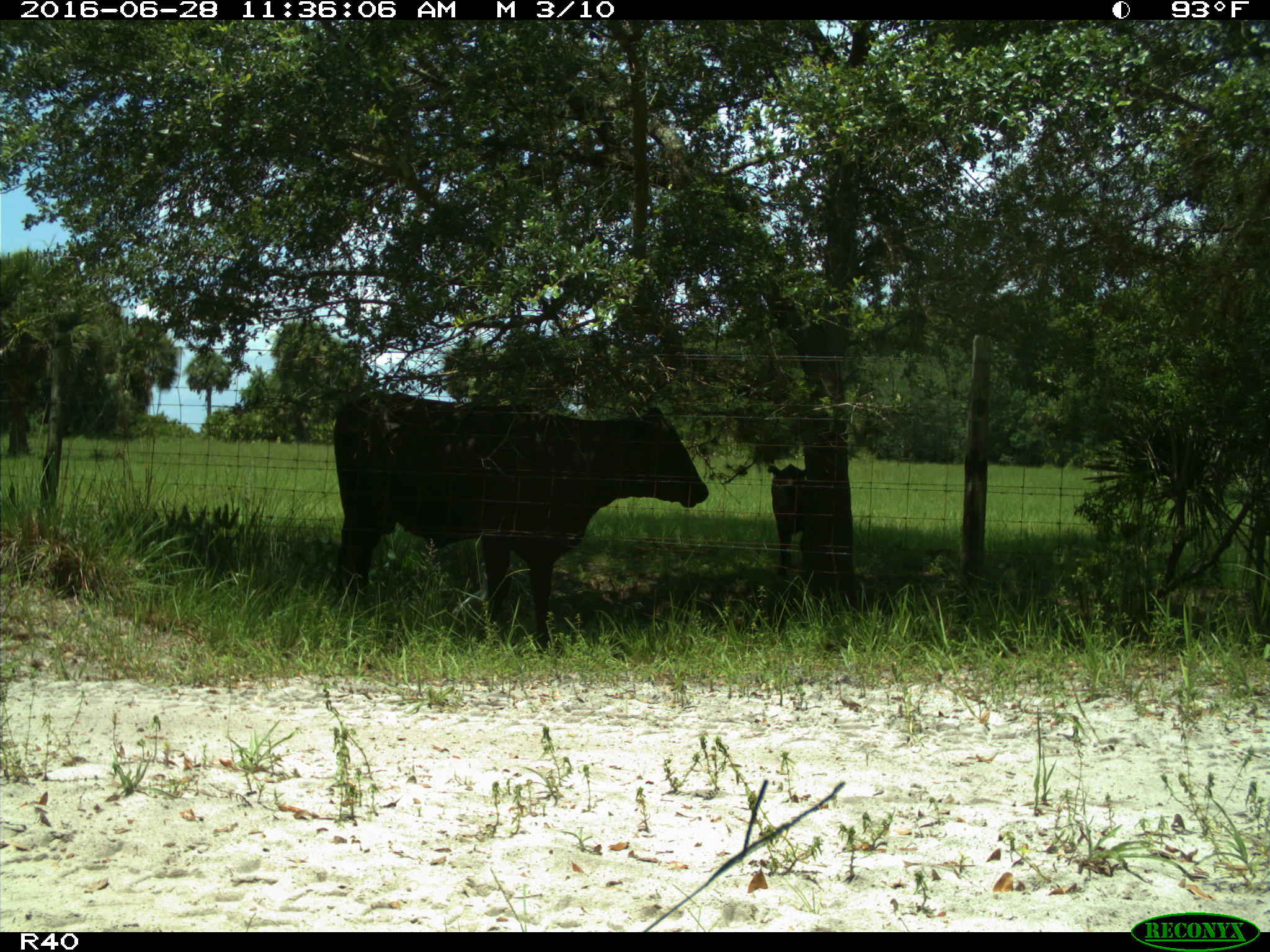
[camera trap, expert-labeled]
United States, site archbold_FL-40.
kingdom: Animalia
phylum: Chordata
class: Mammalia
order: Artiodactyla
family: Bovidae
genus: Bos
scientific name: Bos taurus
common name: domestic cow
Bos taurus (domestic cow).